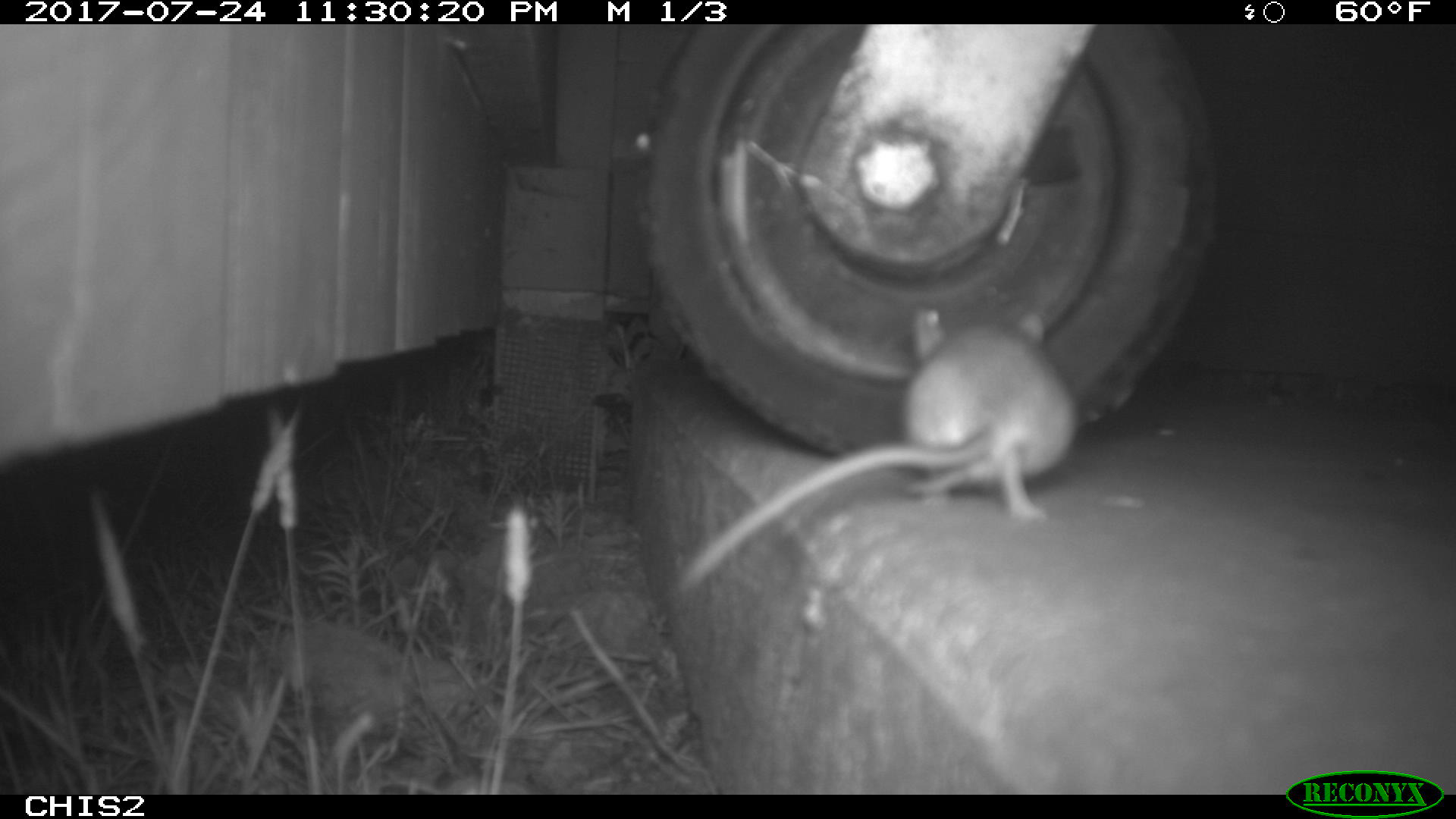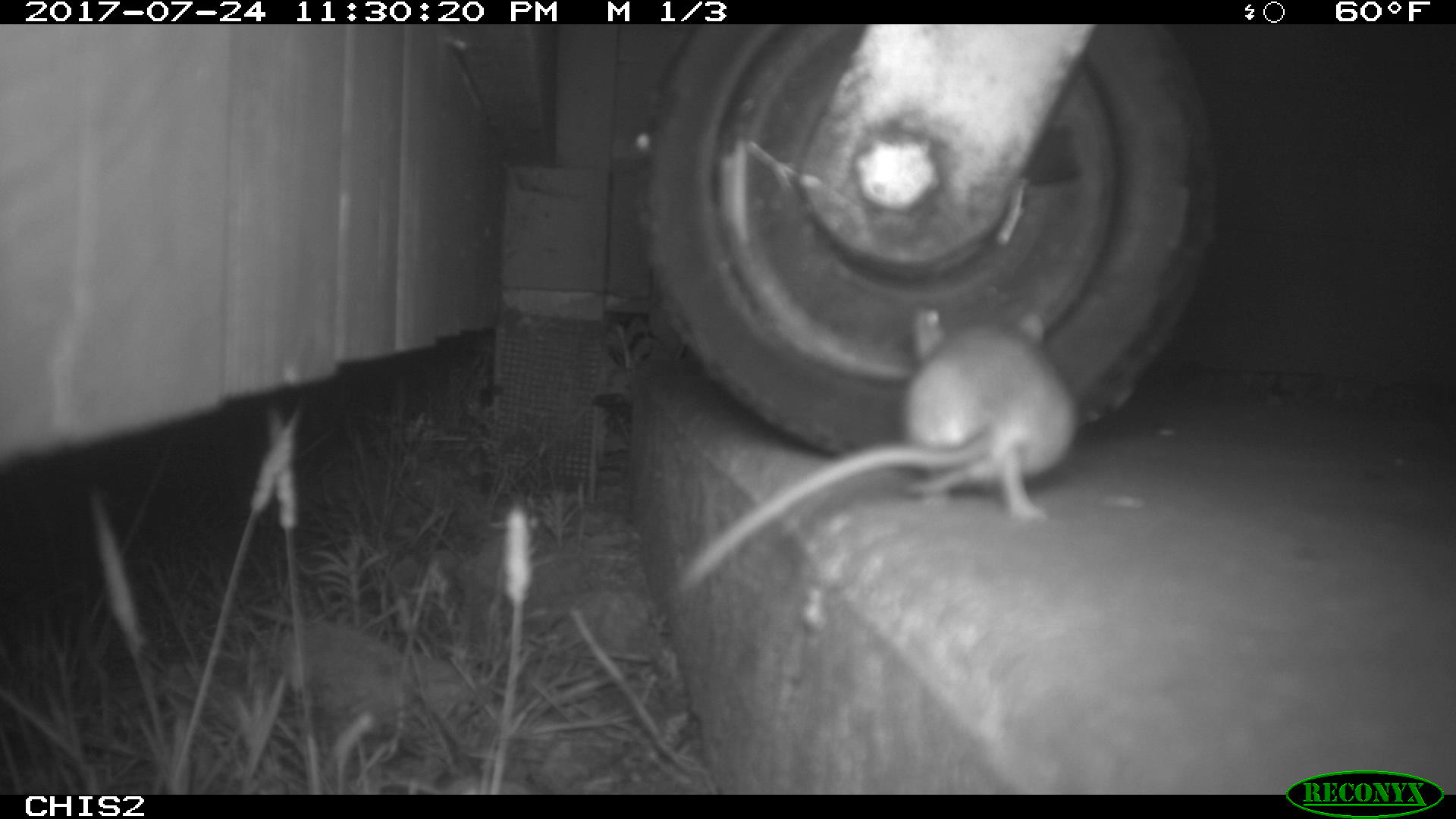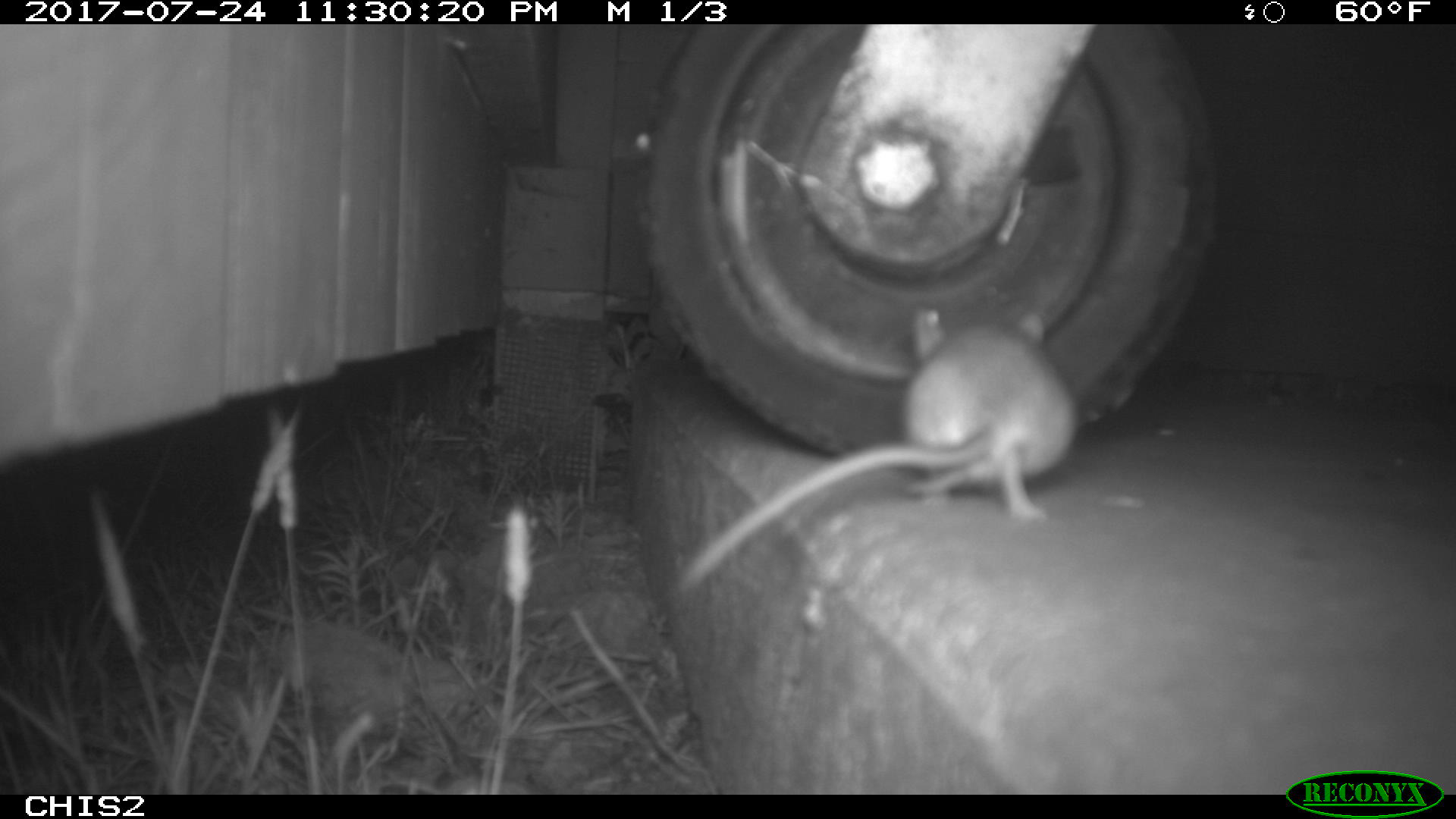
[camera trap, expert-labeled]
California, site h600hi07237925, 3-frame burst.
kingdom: Animalia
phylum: Chordata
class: Mammalia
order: Rodentia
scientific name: Rodentia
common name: rodent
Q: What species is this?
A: Rodent (Rodentia).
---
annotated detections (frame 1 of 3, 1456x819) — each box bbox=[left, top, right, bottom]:
rodent: bbox=[669, 306, 1081, 593]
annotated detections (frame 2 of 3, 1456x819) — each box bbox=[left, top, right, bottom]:
rodent: bbox=[665, 303, 1075, 594]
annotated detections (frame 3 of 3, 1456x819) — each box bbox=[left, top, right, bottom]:
rodent: bbox=[669, 305, 1076, 600]